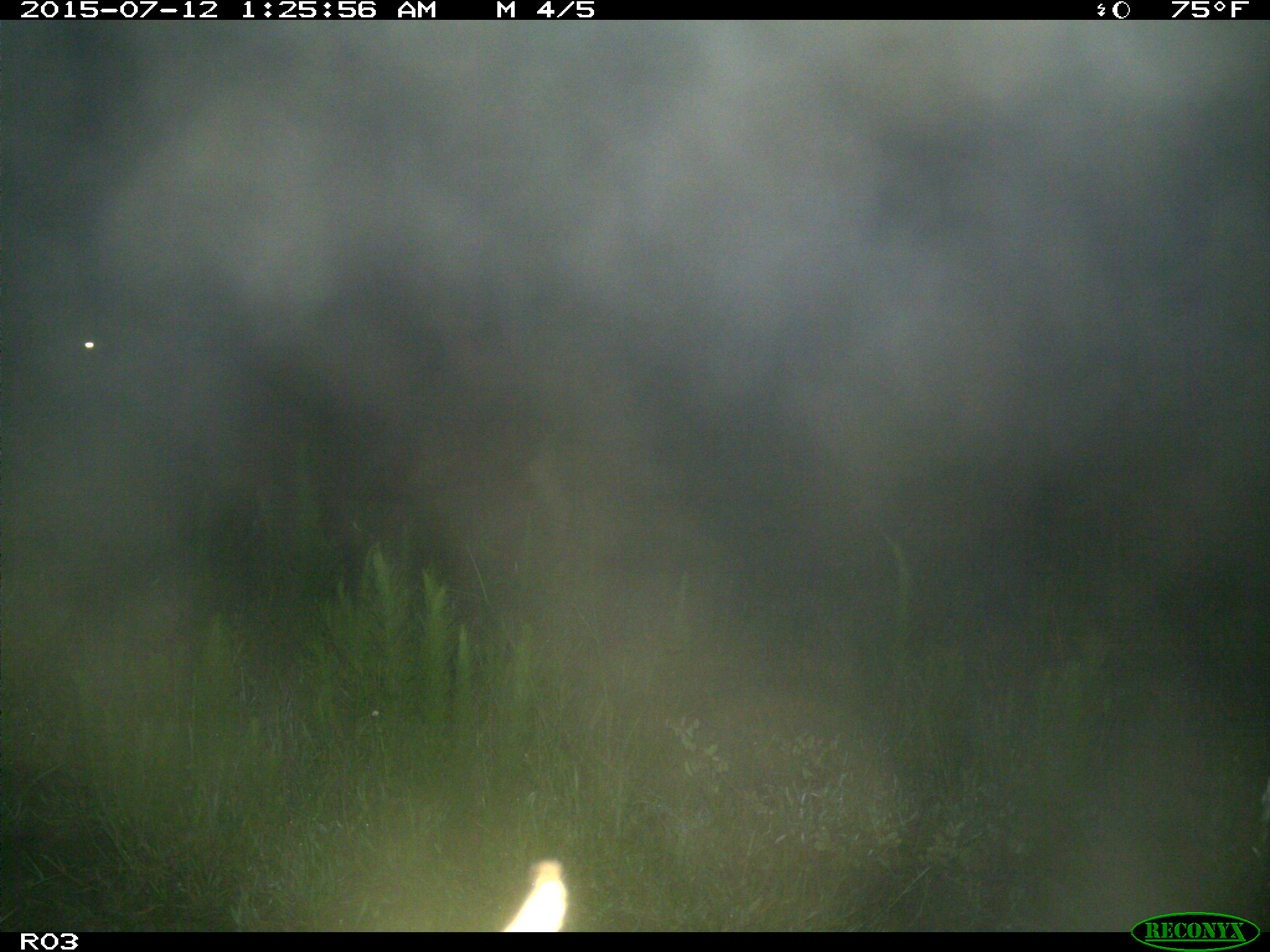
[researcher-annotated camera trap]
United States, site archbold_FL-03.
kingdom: Animalia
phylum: Chordata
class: Mammalia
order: Artiodactyla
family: Bovidae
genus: Bos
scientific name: Bos taurus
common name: domestic cow